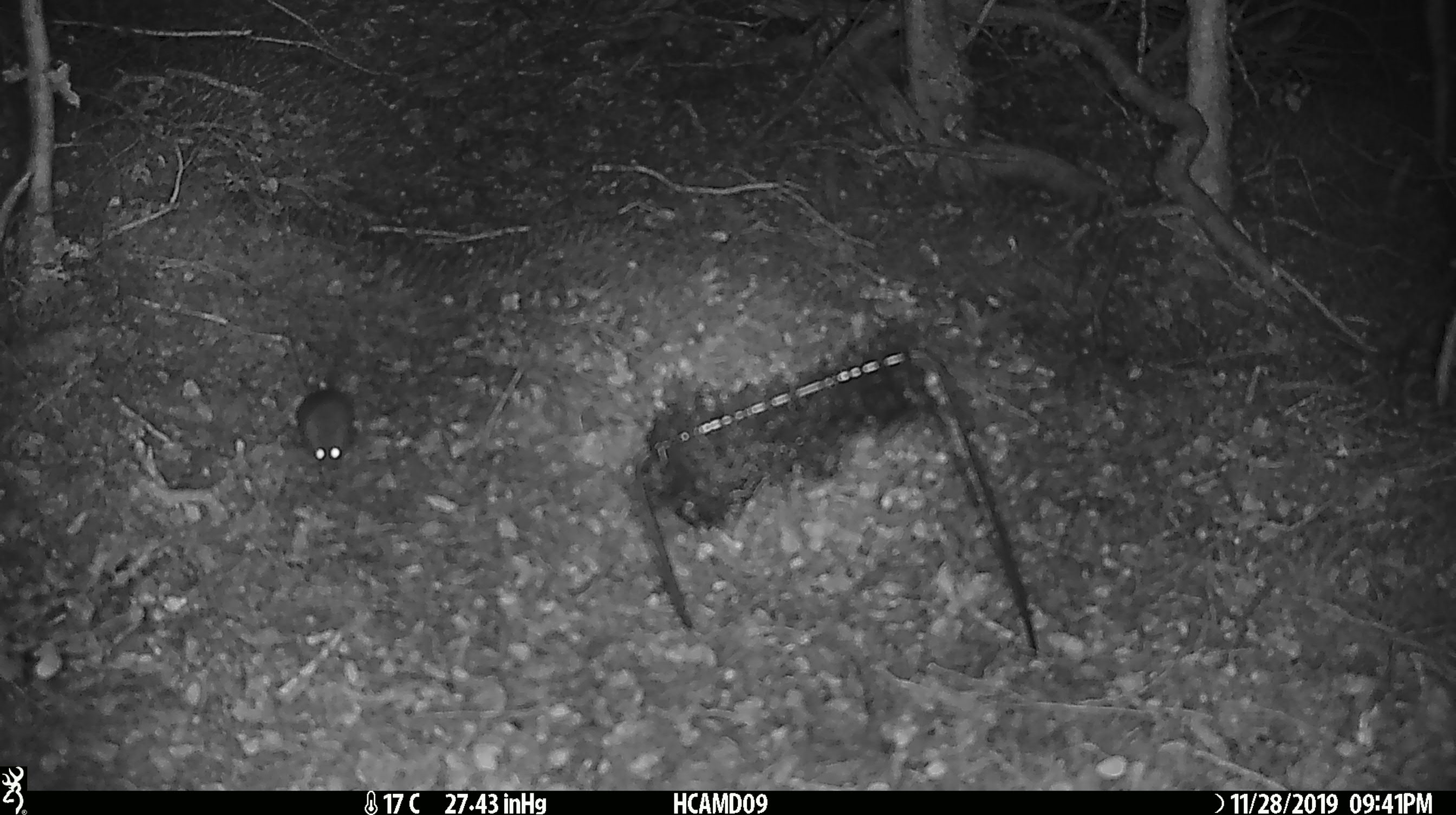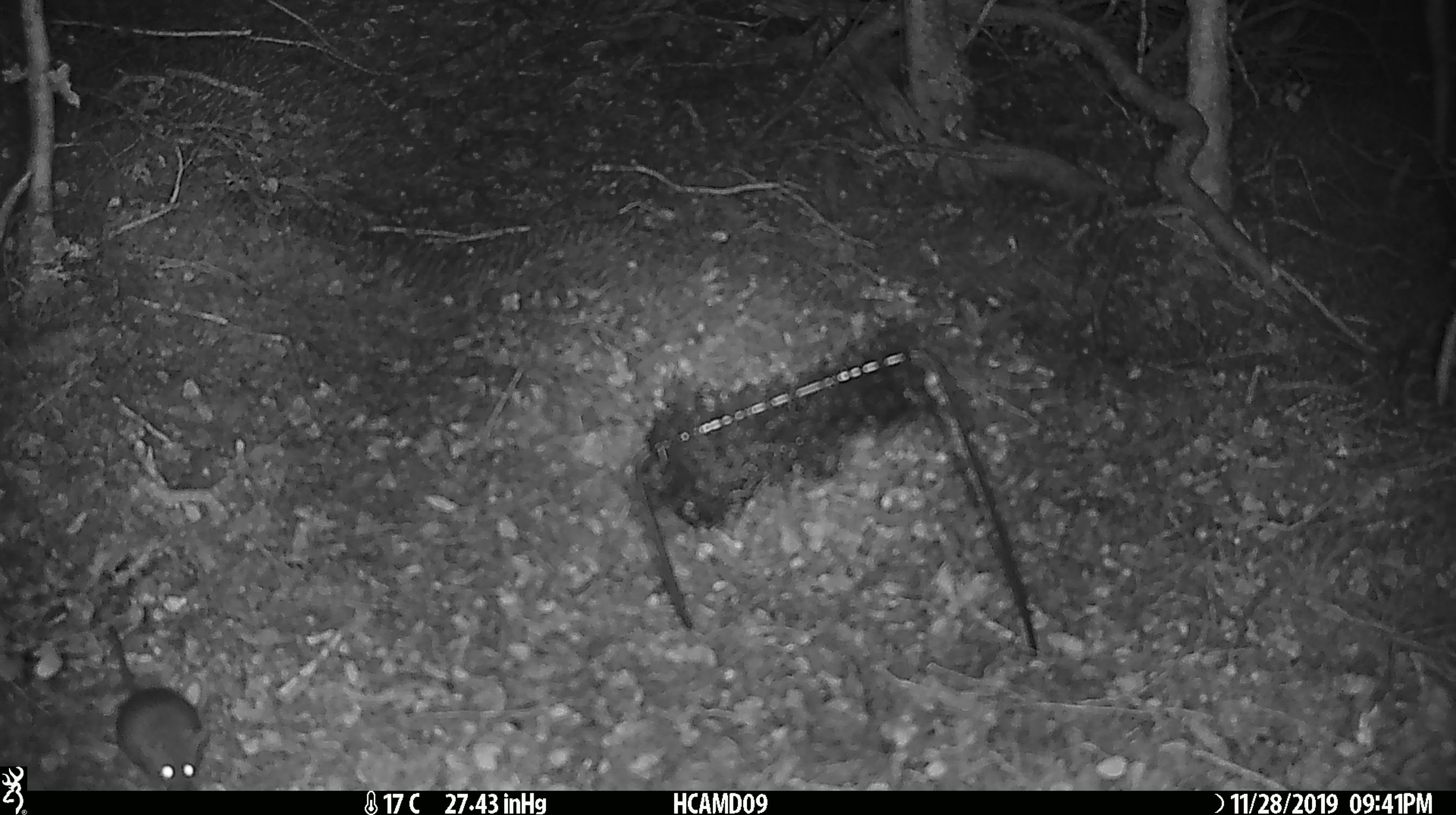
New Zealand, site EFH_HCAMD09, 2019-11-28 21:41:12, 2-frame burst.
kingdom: Animalia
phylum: Chordata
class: Mammalia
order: Rodentia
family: Muridae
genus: Mus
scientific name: Mus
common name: mouse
Mouse (Mus).